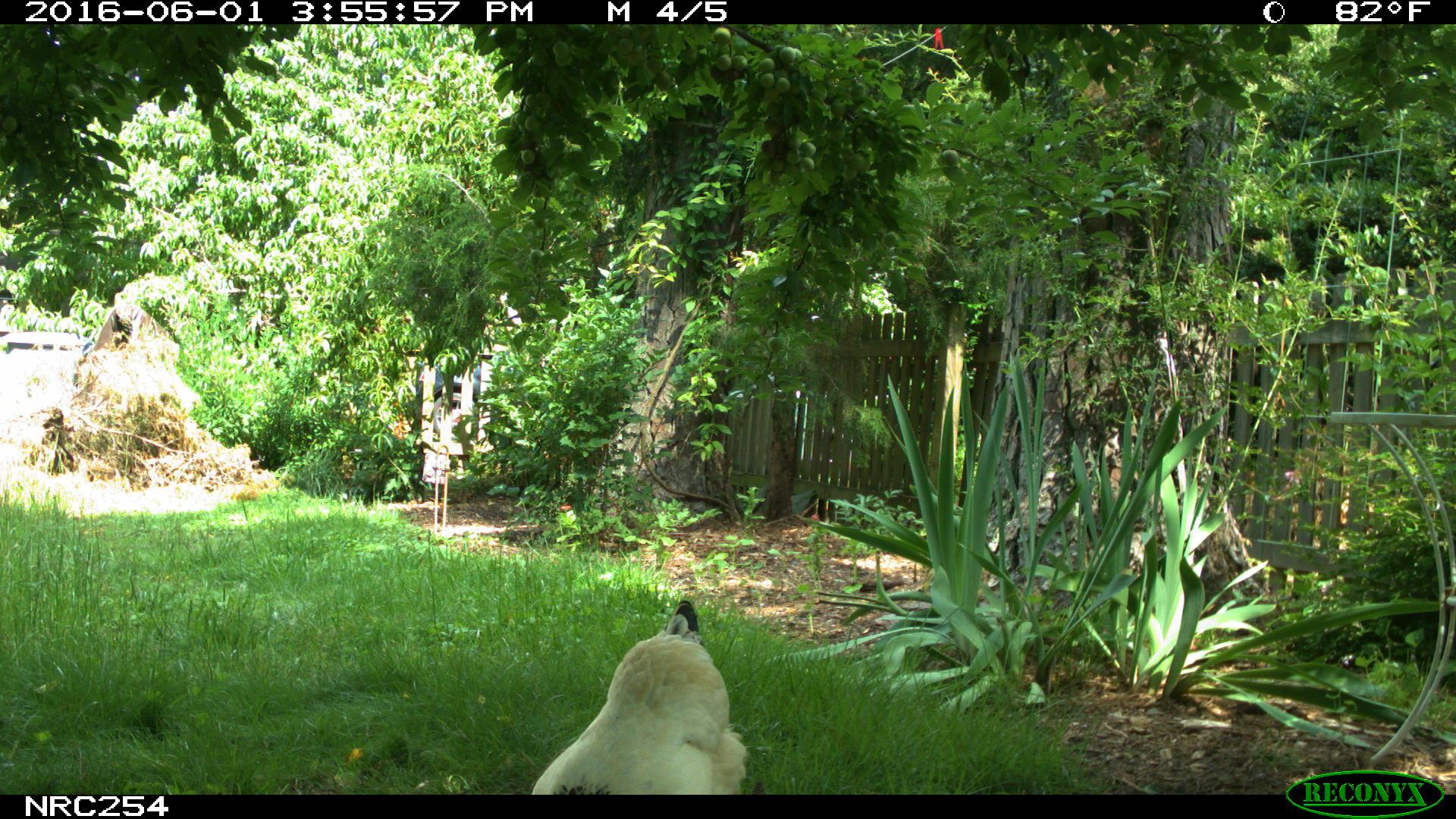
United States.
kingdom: Animalia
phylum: Chordata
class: Aves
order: Galliformes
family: Phasianidae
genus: Gallus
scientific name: Gallus gallus domesticus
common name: domestic chicken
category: Chicken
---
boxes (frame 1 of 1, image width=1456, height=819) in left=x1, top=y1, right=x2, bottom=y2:
Chicken: left=524, top=594, right=749, bottom=800